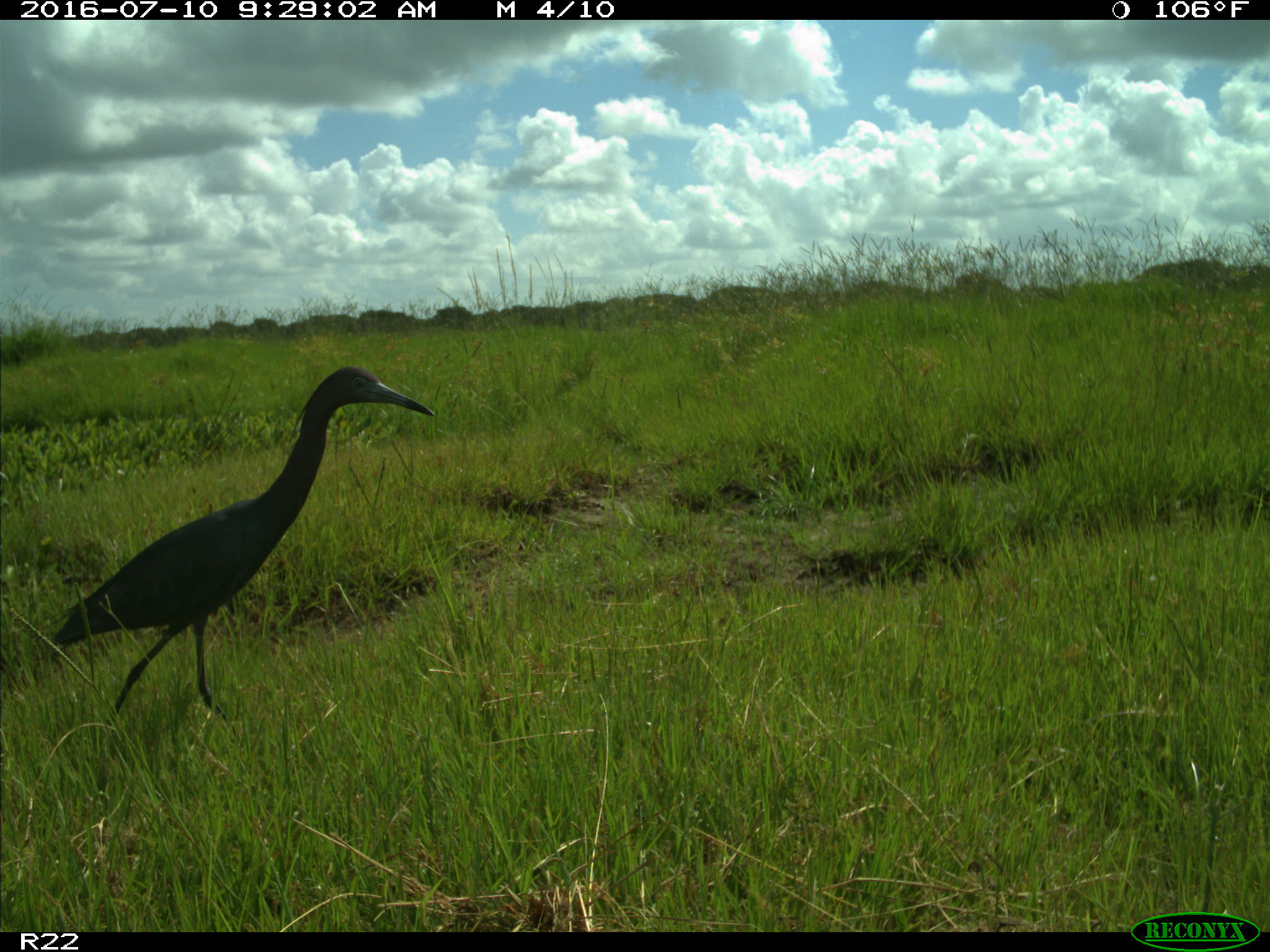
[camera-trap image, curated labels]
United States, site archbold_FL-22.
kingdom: Animalia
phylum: Chordata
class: Aves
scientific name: Aves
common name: birds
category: unidentified bird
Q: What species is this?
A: Unidentified bird (birds) (Aves).